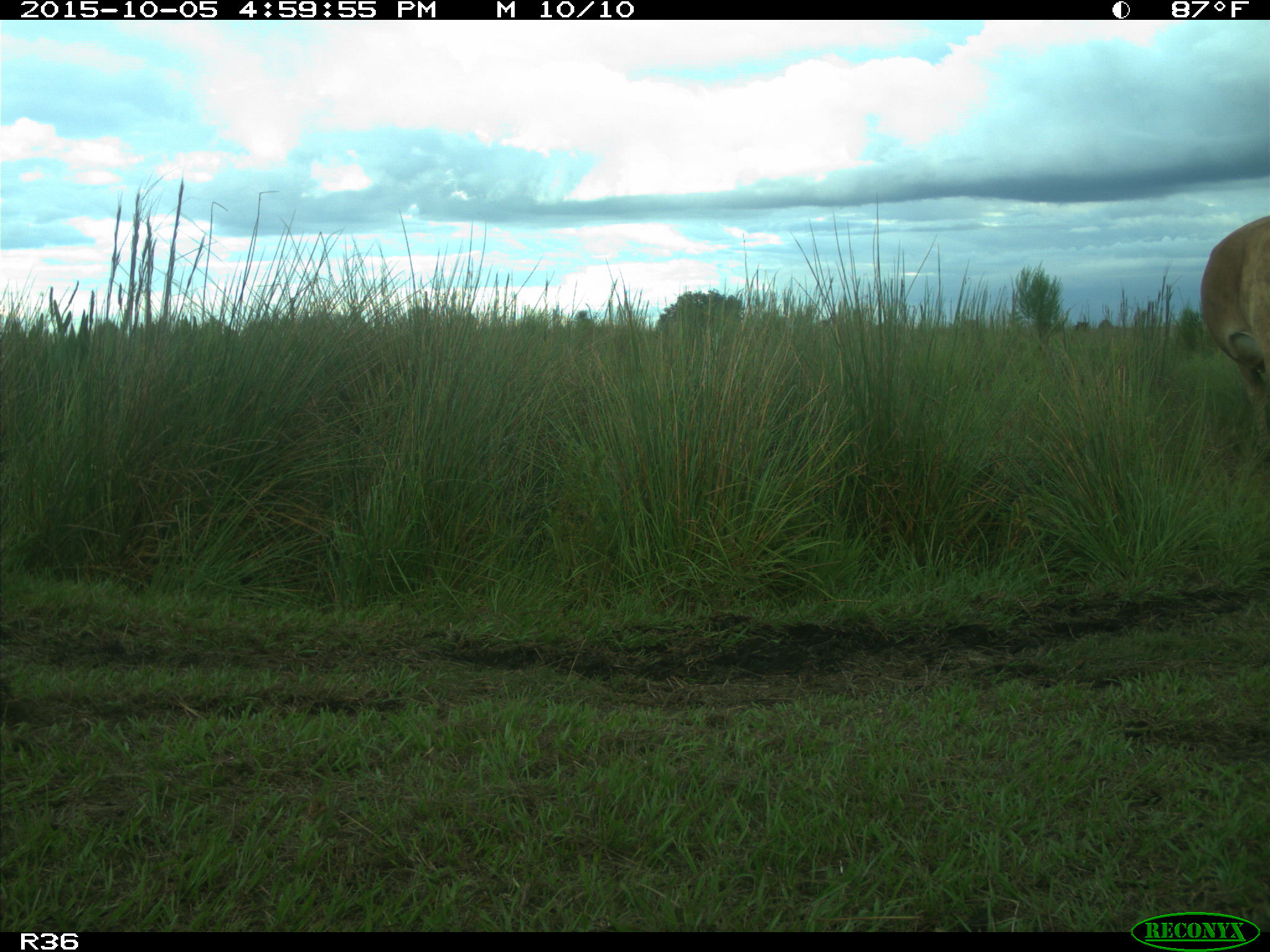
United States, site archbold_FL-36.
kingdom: Animalia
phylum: Chordata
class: Mammalia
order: Artiodactyla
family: Bovidae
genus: Bos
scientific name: Bos taurus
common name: domestic cow